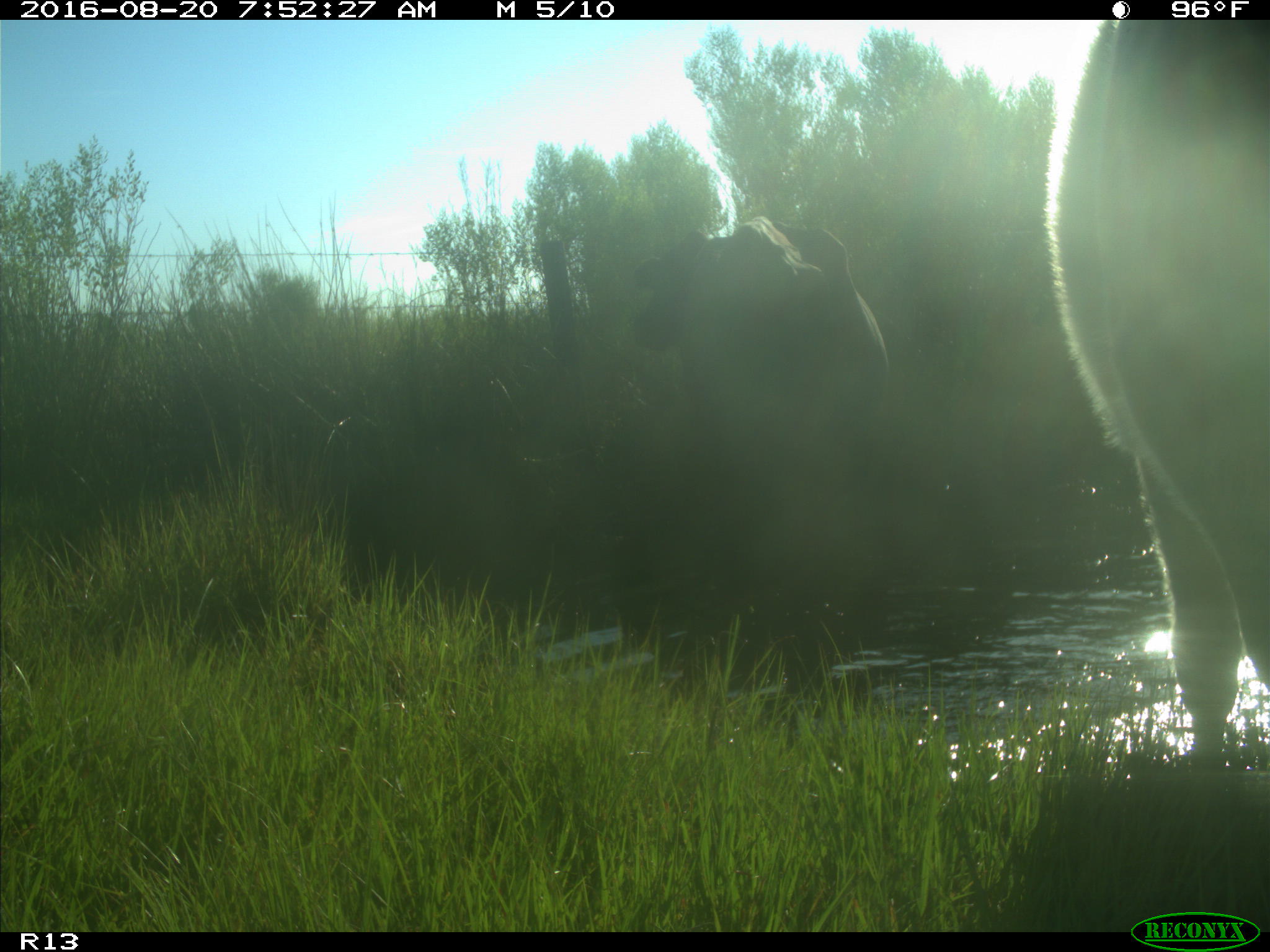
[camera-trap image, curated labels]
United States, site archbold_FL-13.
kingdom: Animalia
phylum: Chordata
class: Mammalia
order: Artiodactyla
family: Bovidae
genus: Bos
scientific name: Bos taurus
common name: domestic cow